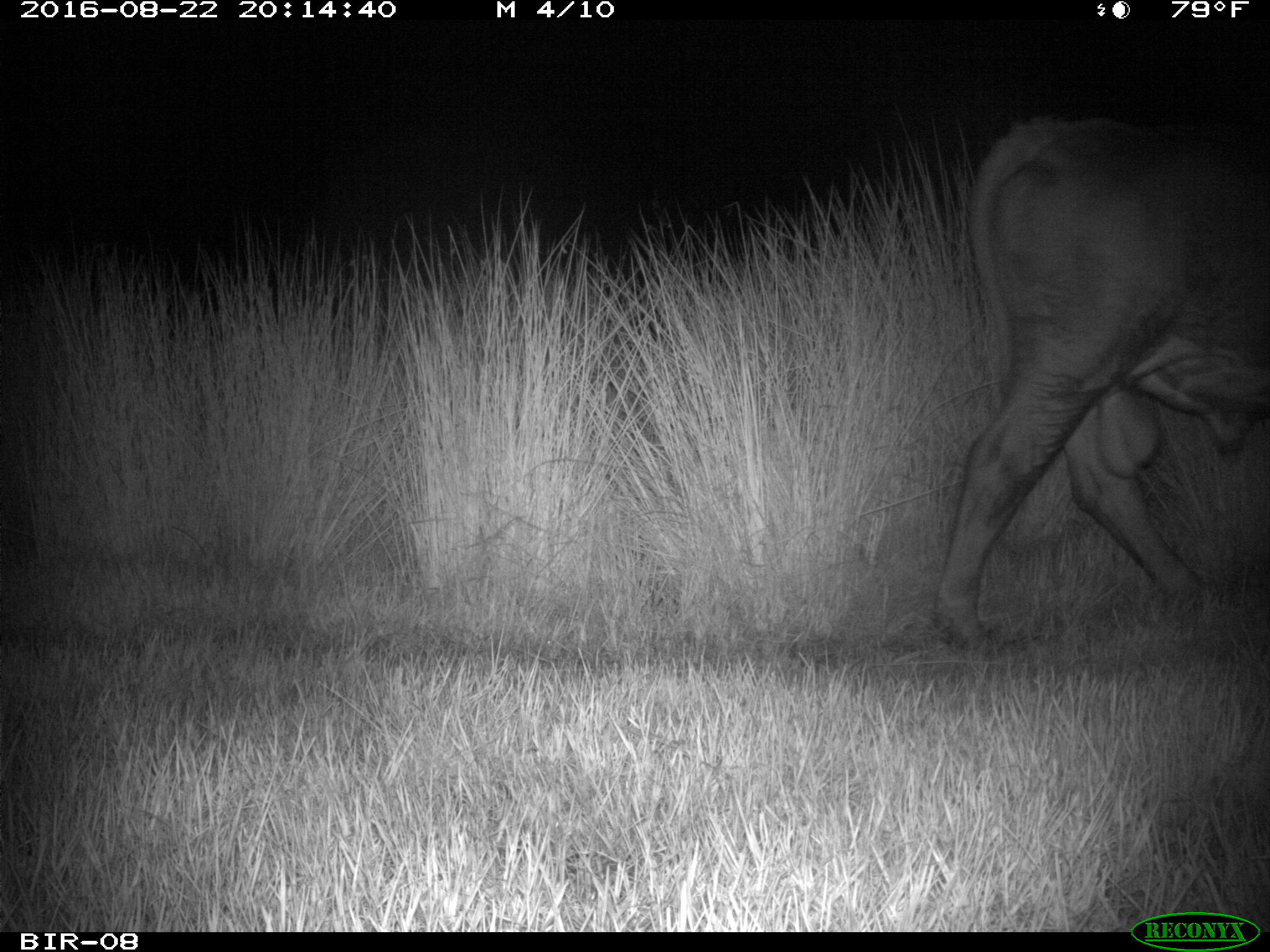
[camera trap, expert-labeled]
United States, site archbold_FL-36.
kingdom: Animalia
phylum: Chordata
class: Mammalia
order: Artiodactyla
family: Bovidae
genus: Bos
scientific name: Bos taurus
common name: domestic cow